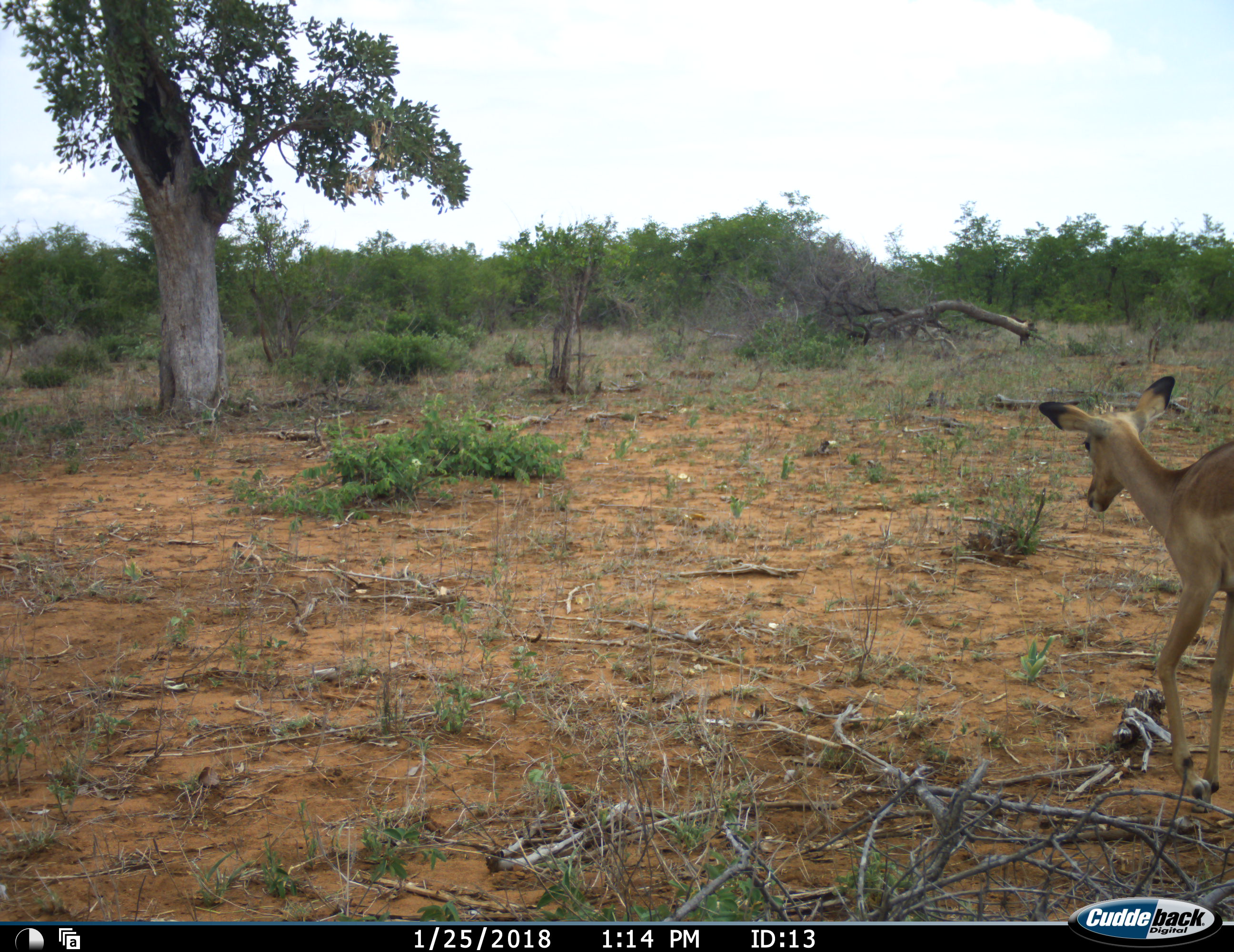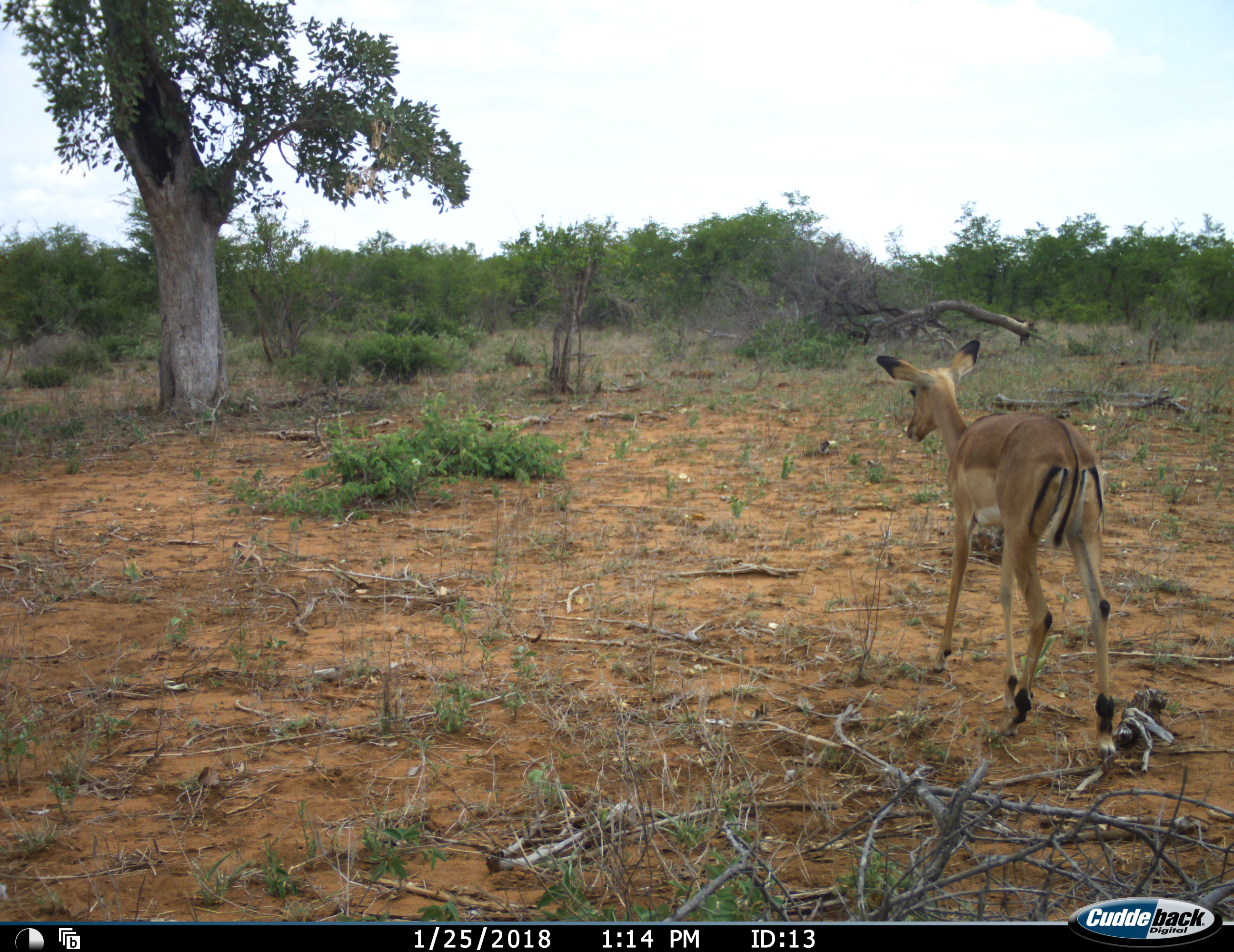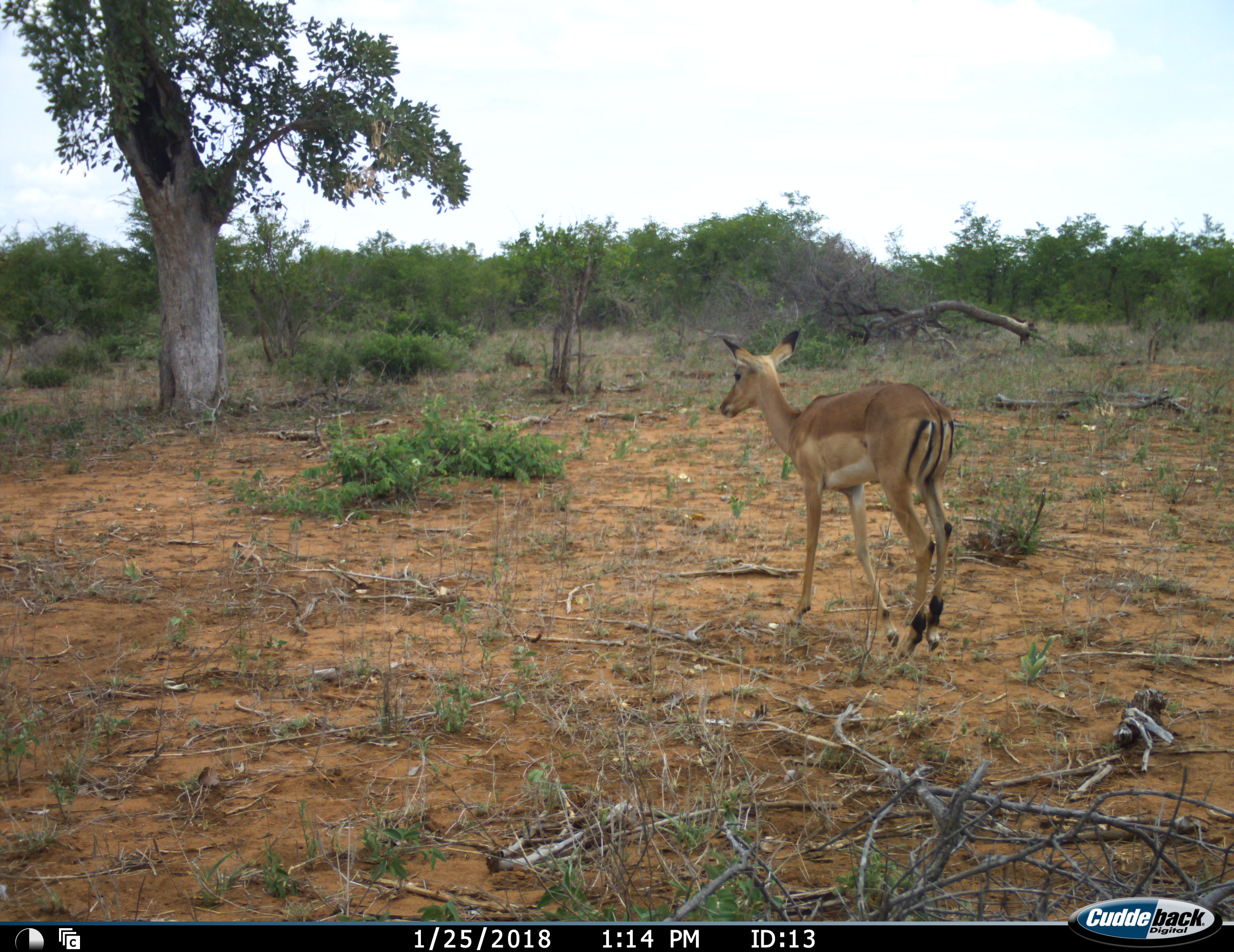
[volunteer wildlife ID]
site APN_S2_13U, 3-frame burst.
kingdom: Animalia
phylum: Chordata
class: Mammalia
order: Artiodactyla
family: Bovidae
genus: Aepyceros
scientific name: Aepyceros melampus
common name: impala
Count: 1.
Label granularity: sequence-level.